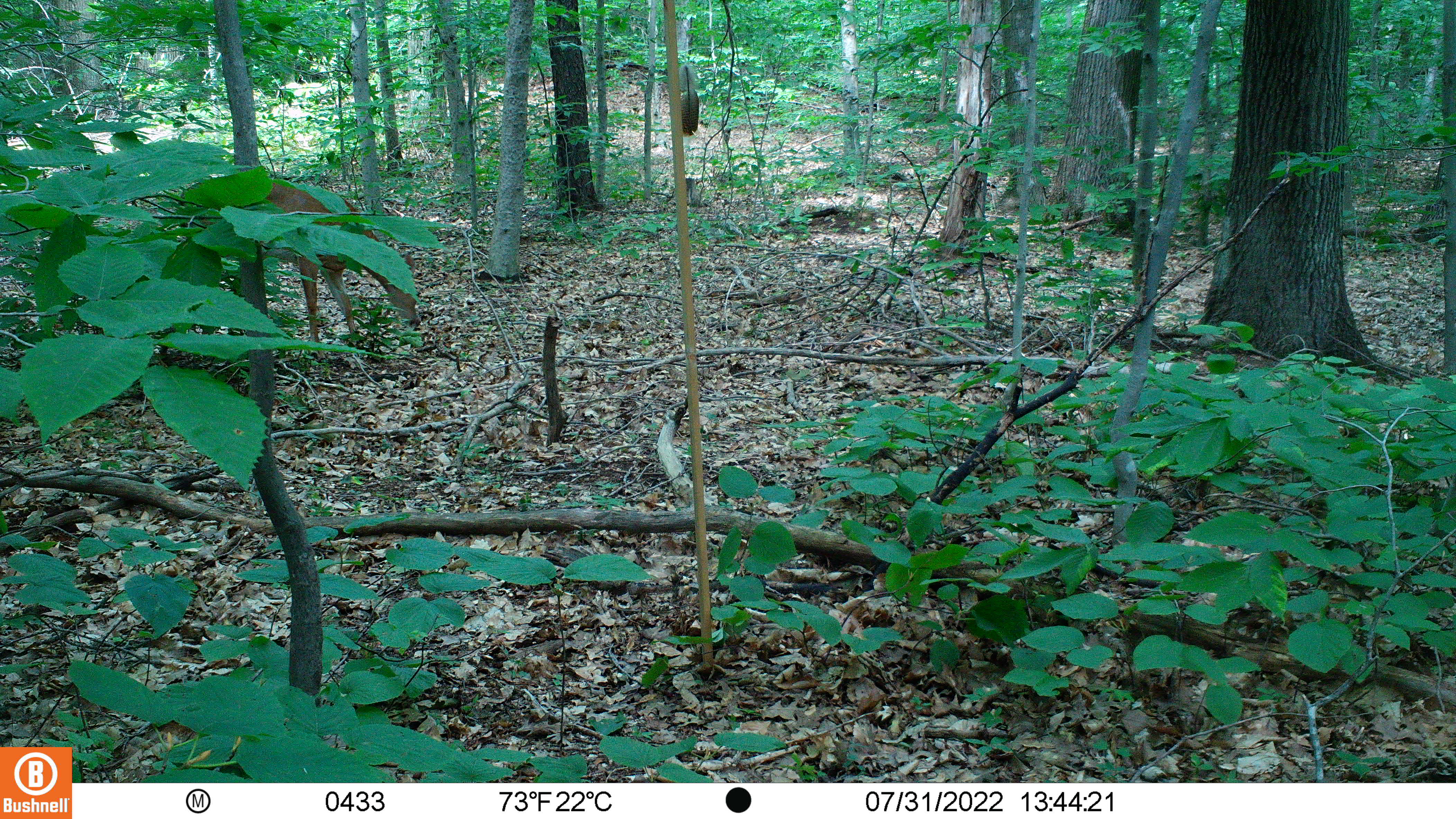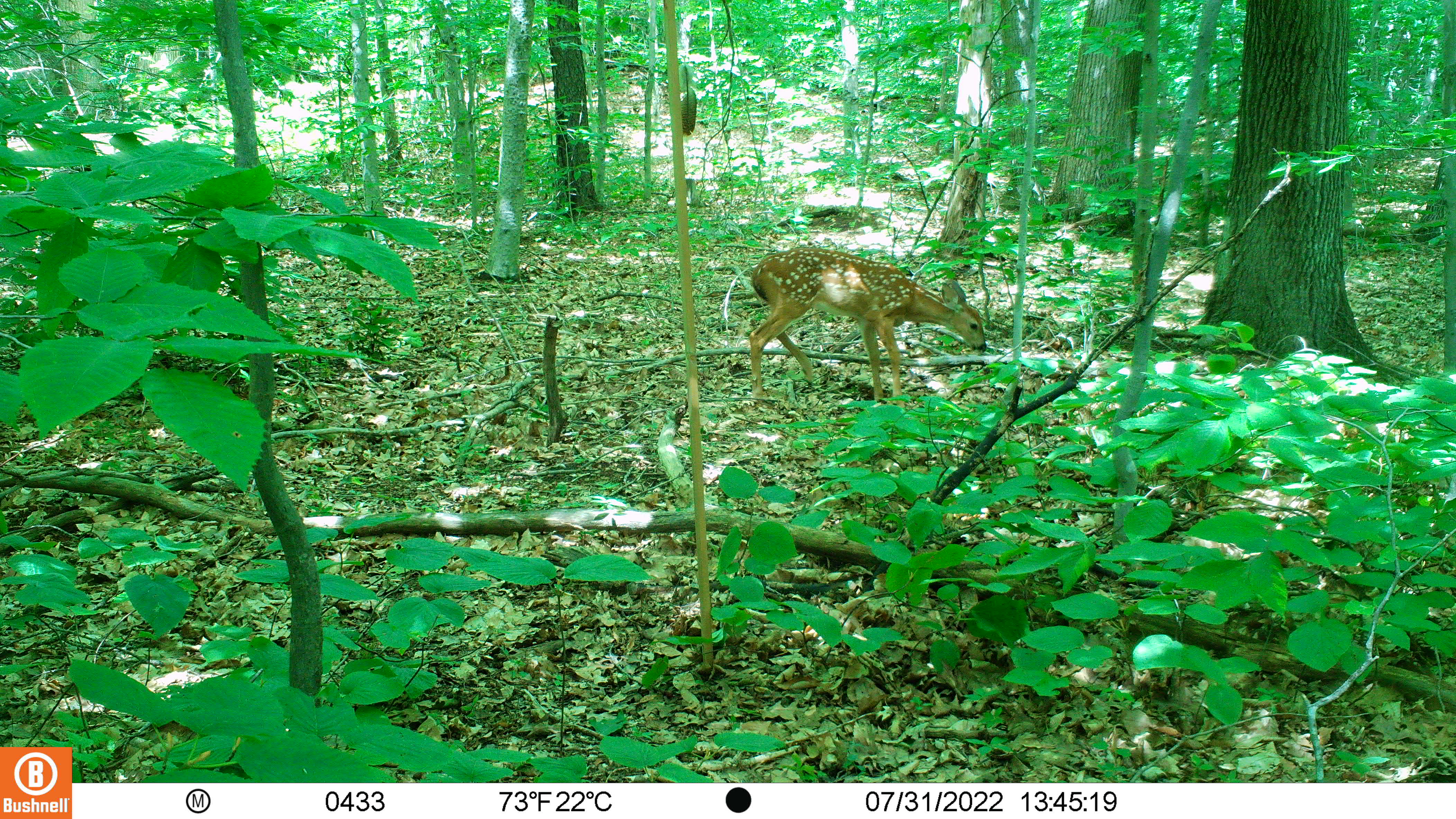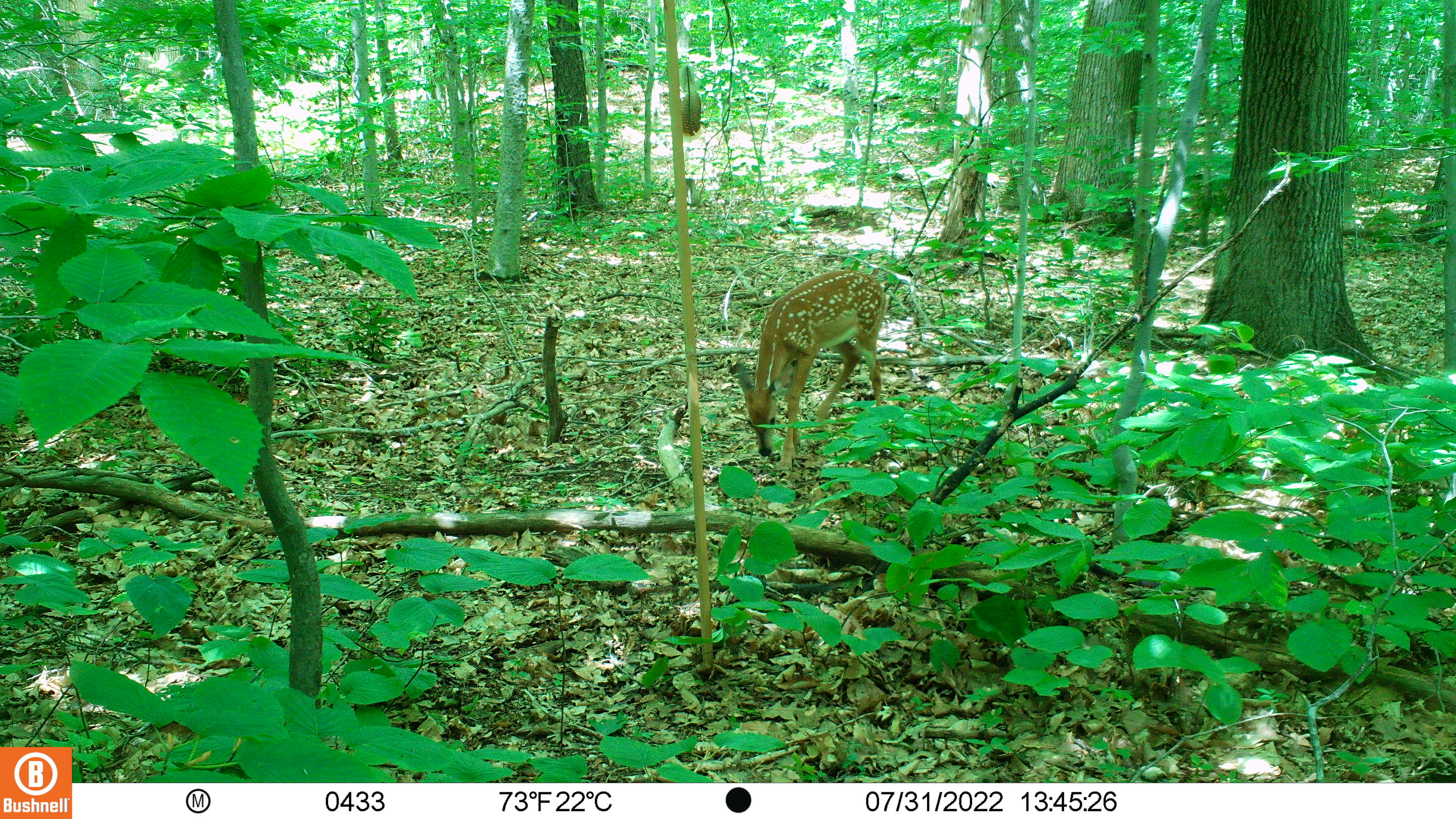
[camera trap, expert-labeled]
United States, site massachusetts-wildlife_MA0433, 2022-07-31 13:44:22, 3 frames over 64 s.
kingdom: Animalia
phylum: Chordata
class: Mammalia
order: Artiodactyla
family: Cervidae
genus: Odocoileus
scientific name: Odocoileus virginianus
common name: white-tailed deer